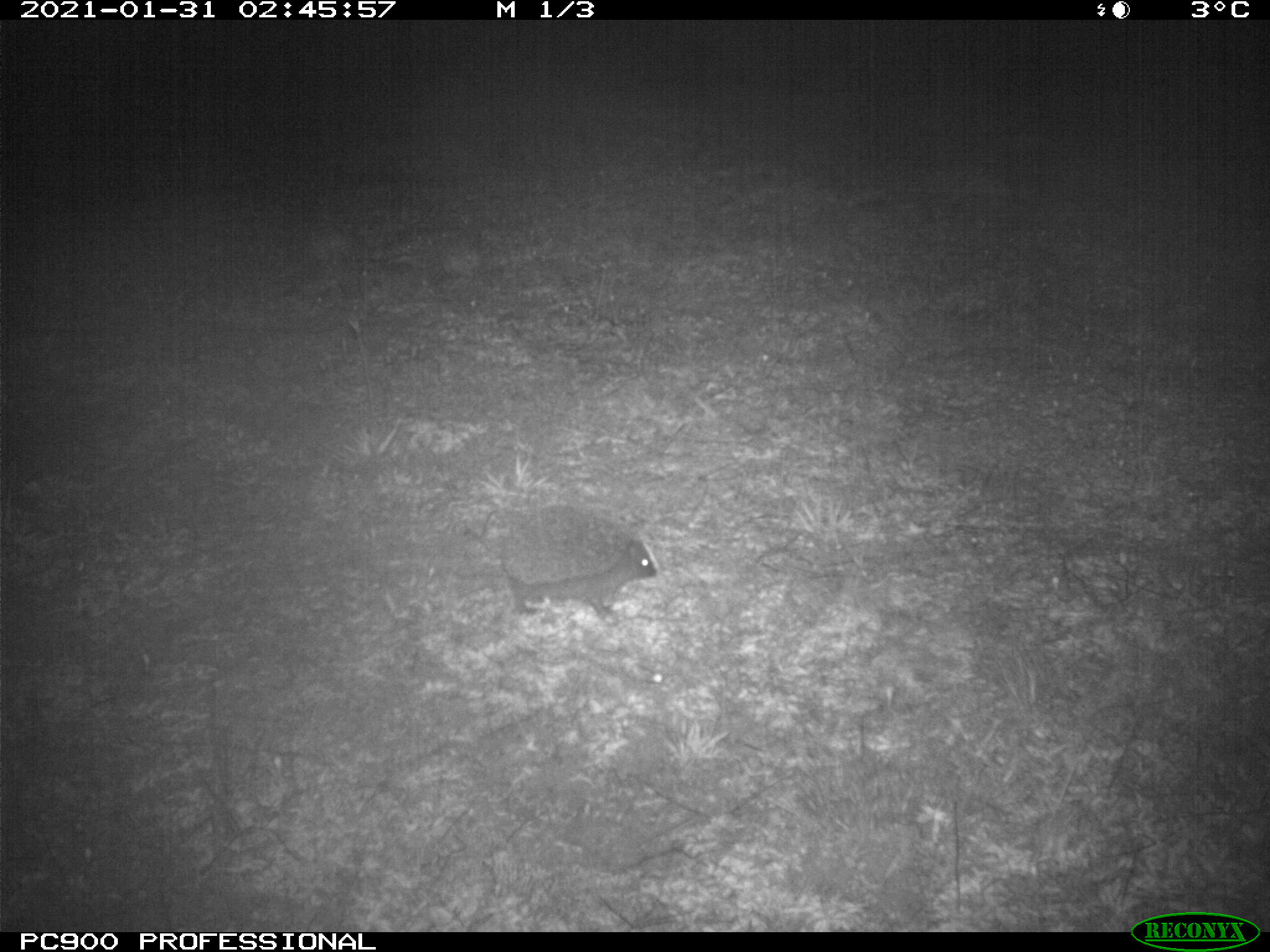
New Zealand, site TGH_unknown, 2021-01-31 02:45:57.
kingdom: Animalia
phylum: Chordata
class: Mammalia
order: Eulipotyphla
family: Erinaceidae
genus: Erinaceus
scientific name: Erinaceus europaeus europaeus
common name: european hedgehog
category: hedgehog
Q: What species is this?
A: Hedgehog (european hedgehog) (Erinaceus europaeus europaeus).